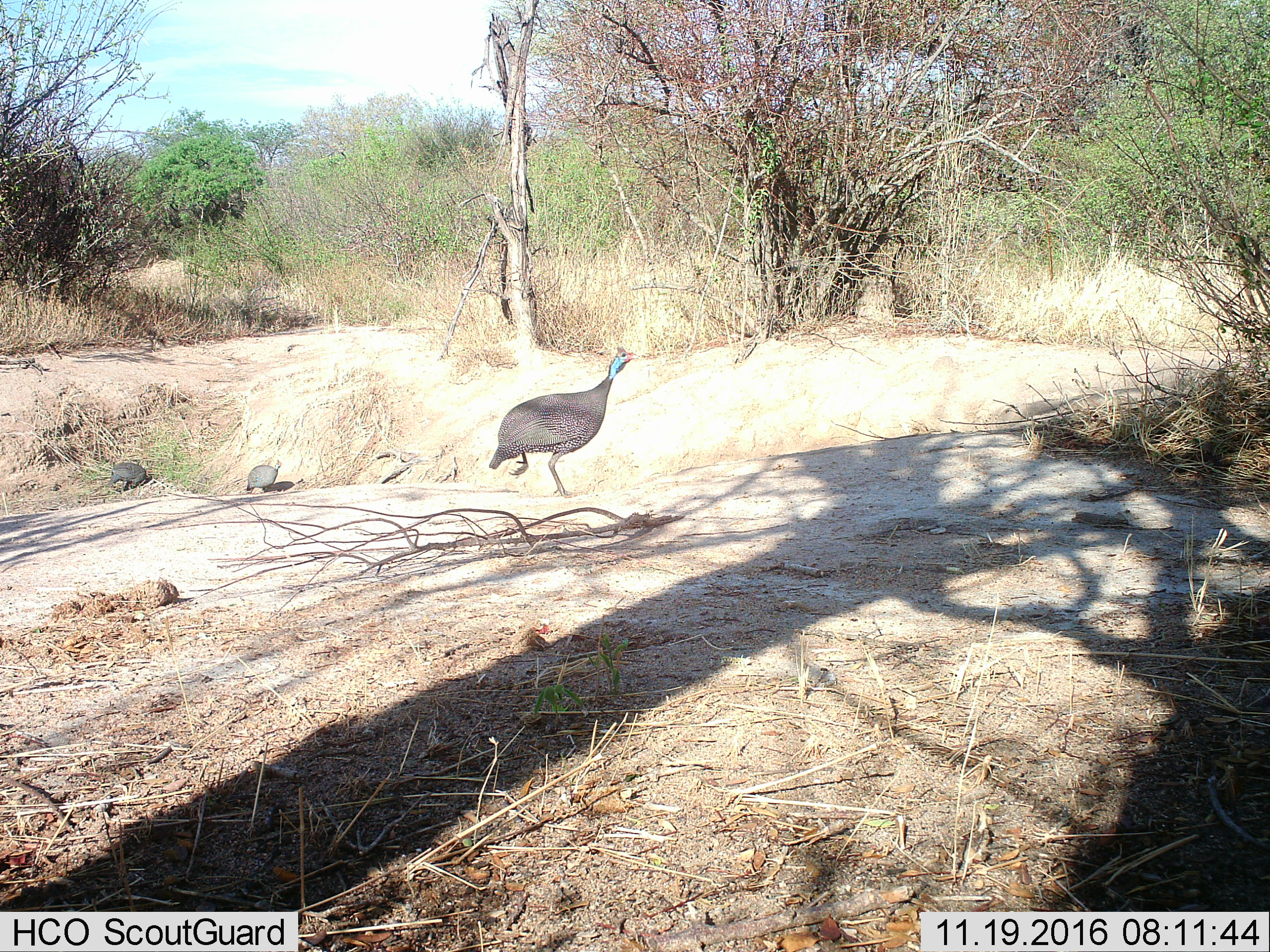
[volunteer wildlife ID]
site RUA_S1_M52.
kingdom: Animalia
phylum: Chordata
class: Aves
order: Galliformes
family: Numididae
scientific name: Numididae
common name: guineafowl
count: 3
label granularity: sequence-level